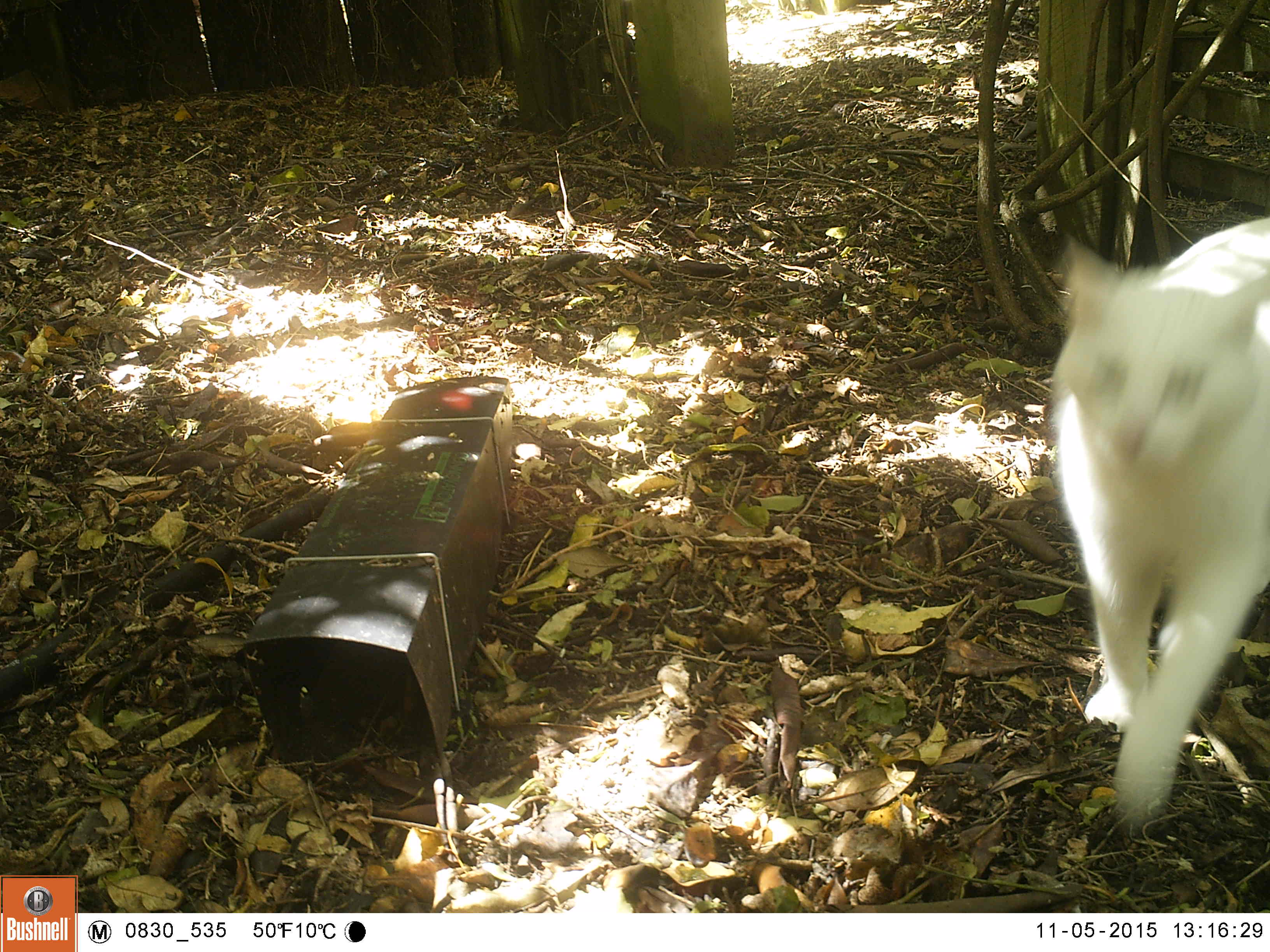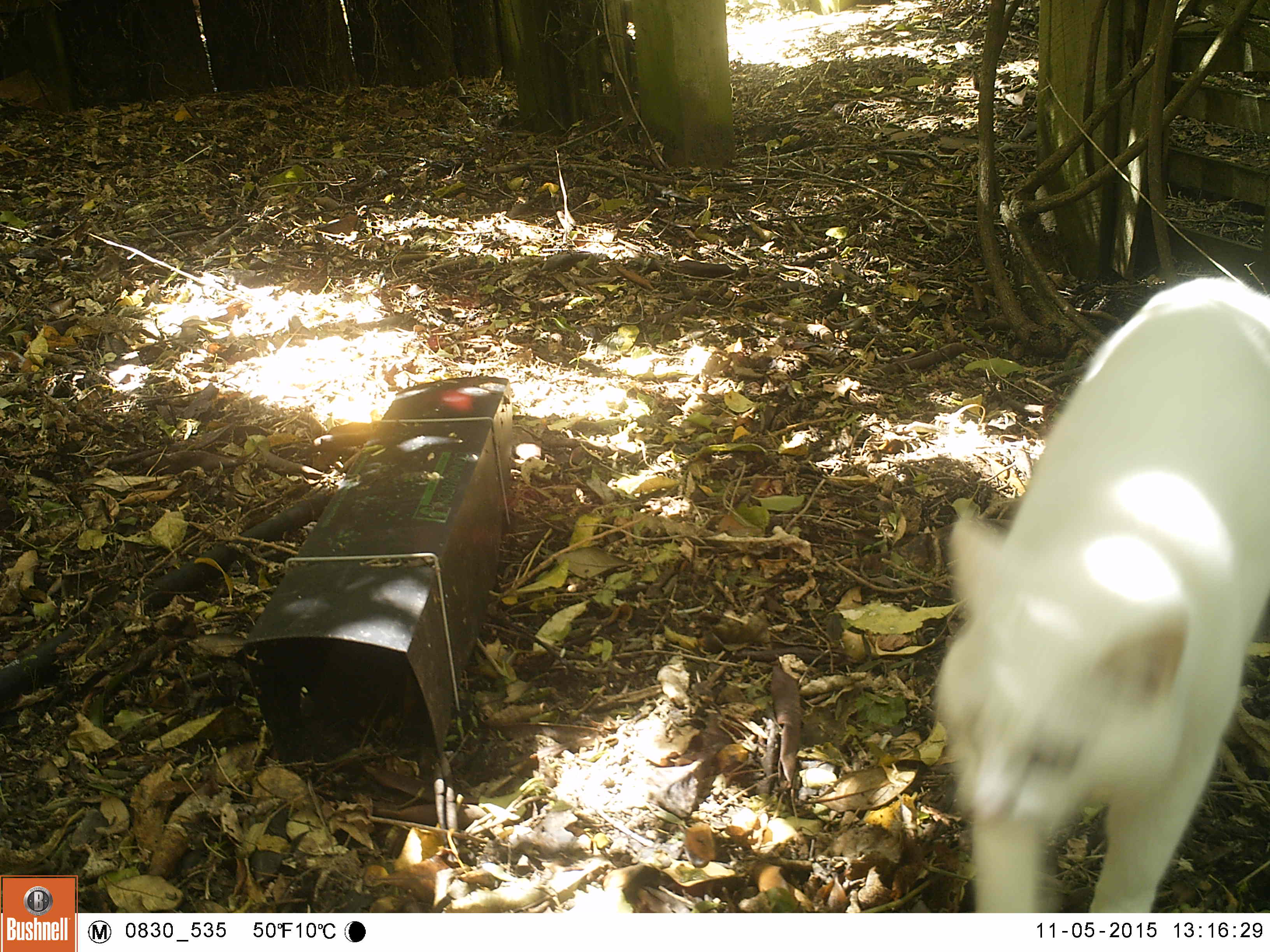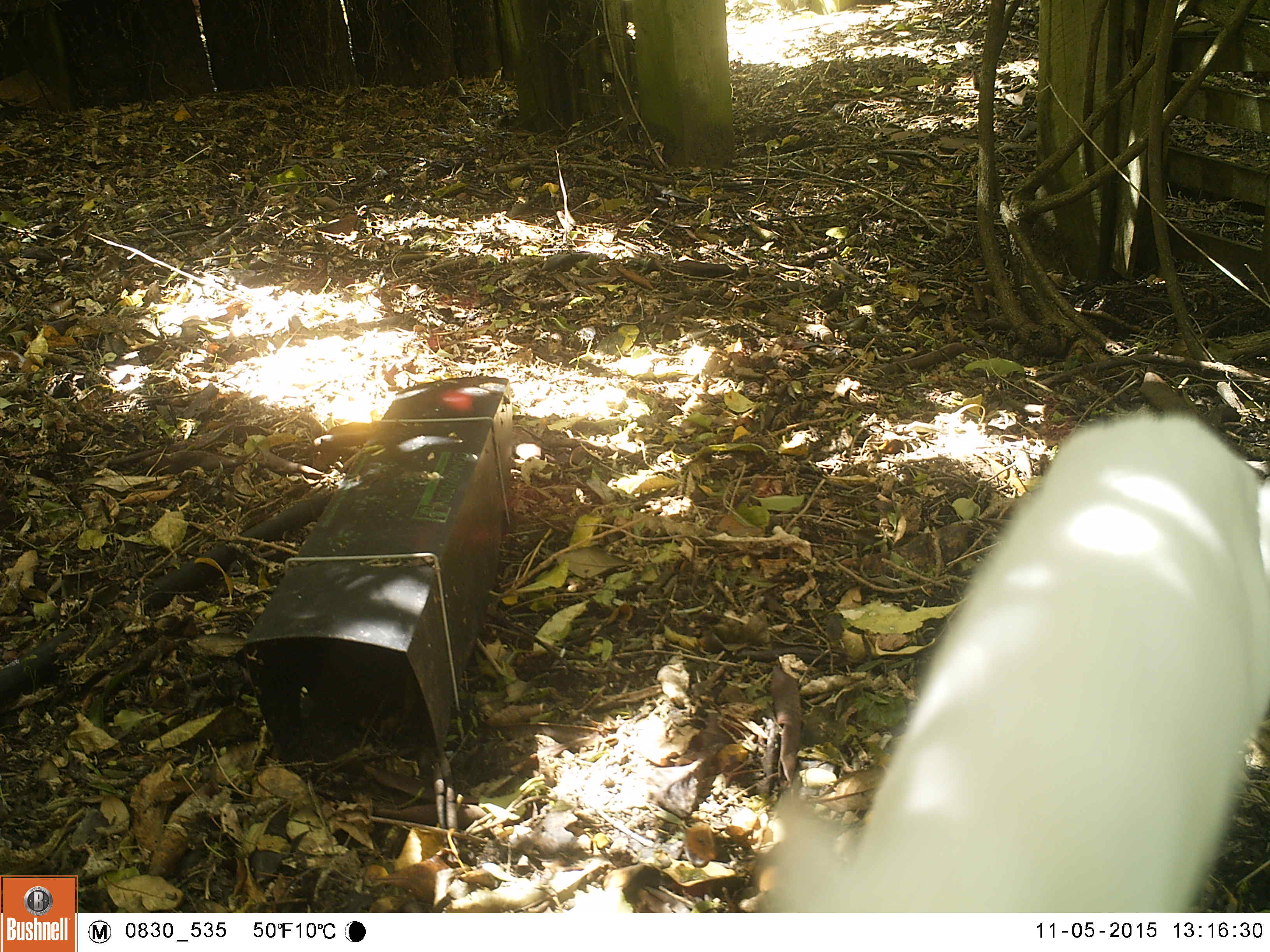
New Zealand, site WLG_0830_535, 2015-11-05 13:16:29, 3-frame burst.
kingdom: Animalia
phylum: Chordata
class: Mammalia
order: Carnivora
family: Felidae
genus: Felis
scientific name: Felis catus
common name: domestic cat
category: cat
Cat (domestic cat) (Felis catus).